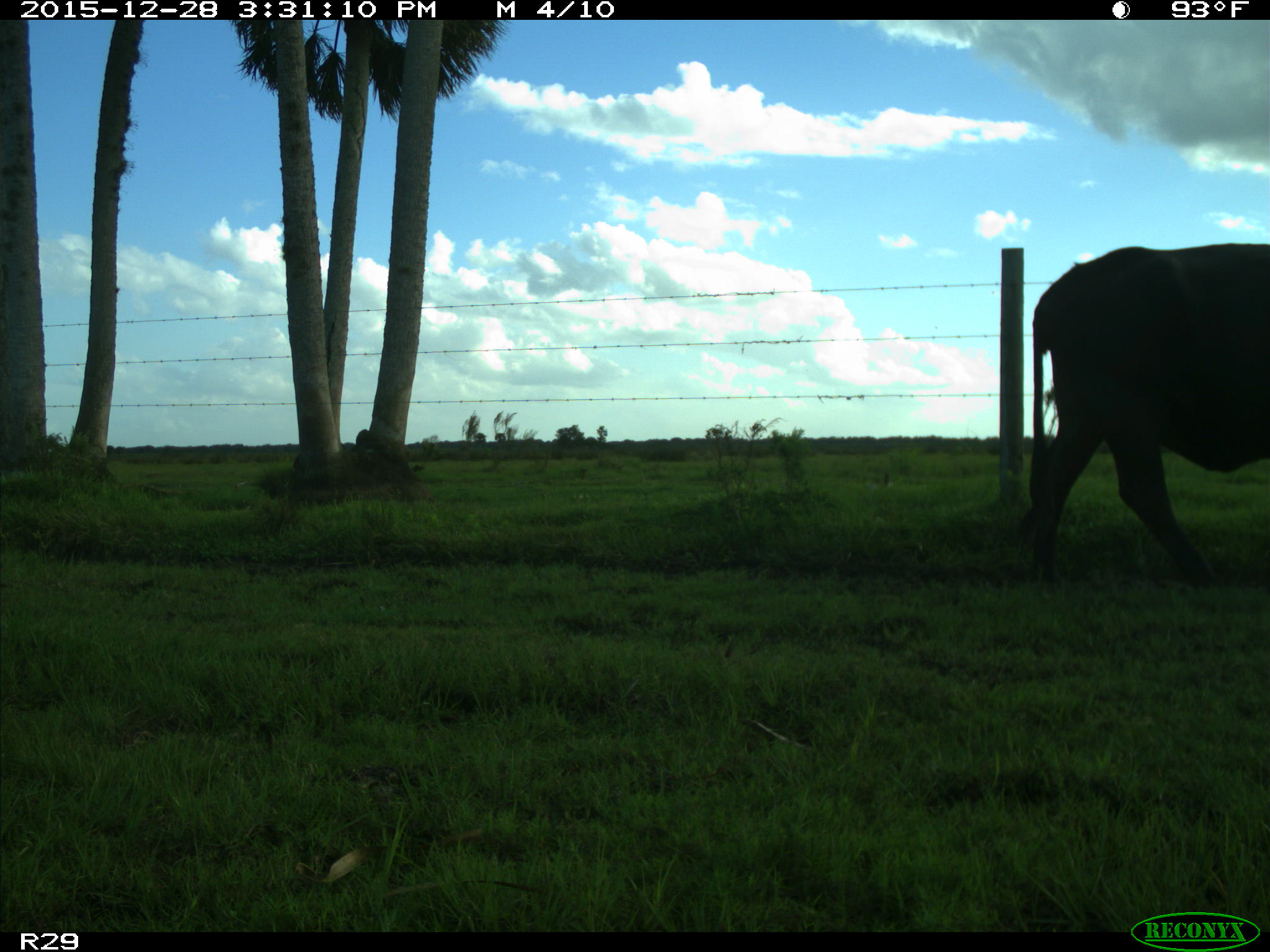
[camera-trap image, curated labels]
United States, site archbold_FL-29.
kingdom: Animalia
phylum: Chordata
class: Mammalia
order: Artiodactyla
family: Bovidae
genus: Bos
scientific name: Bos taurus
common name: domestic cow